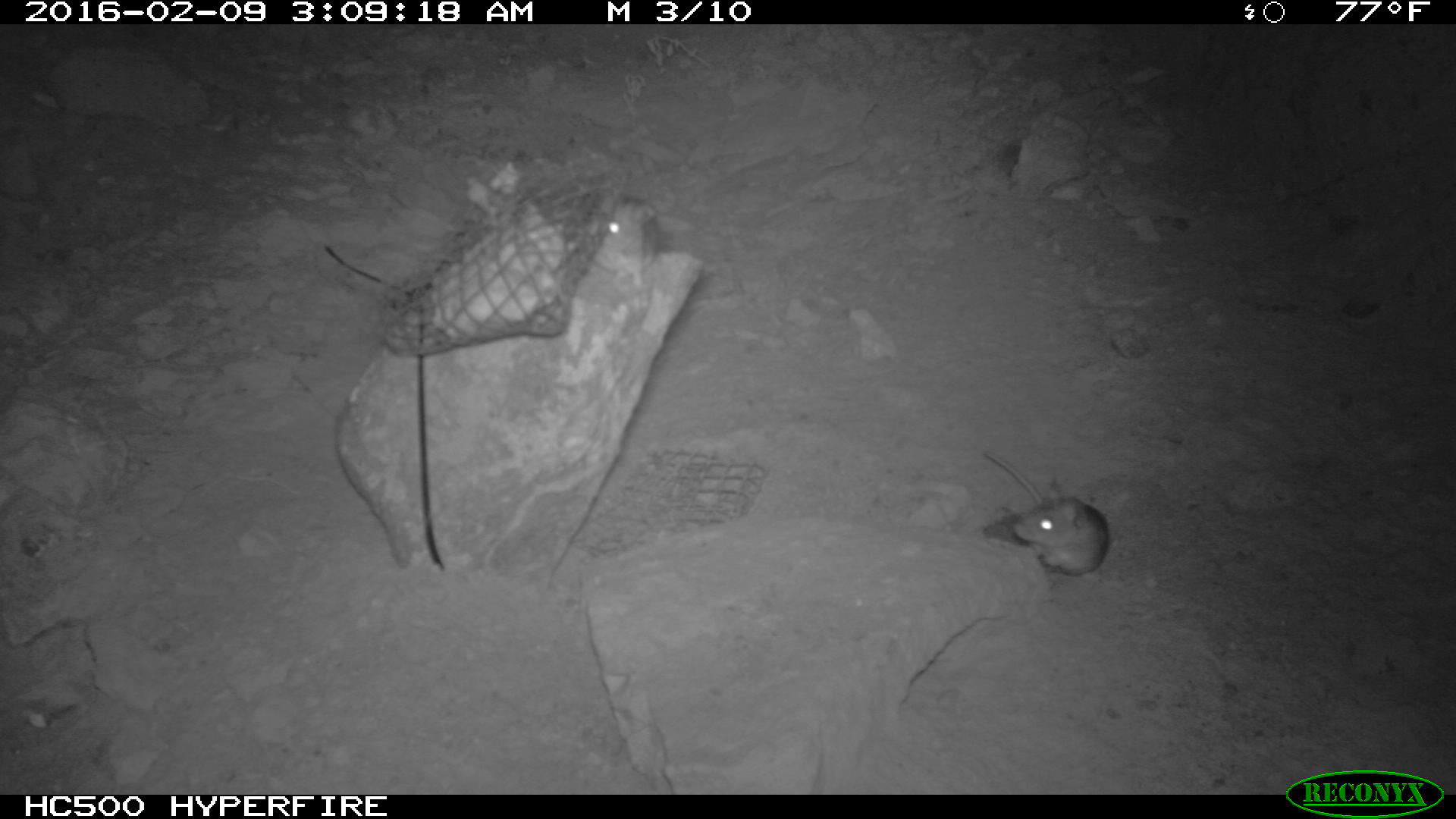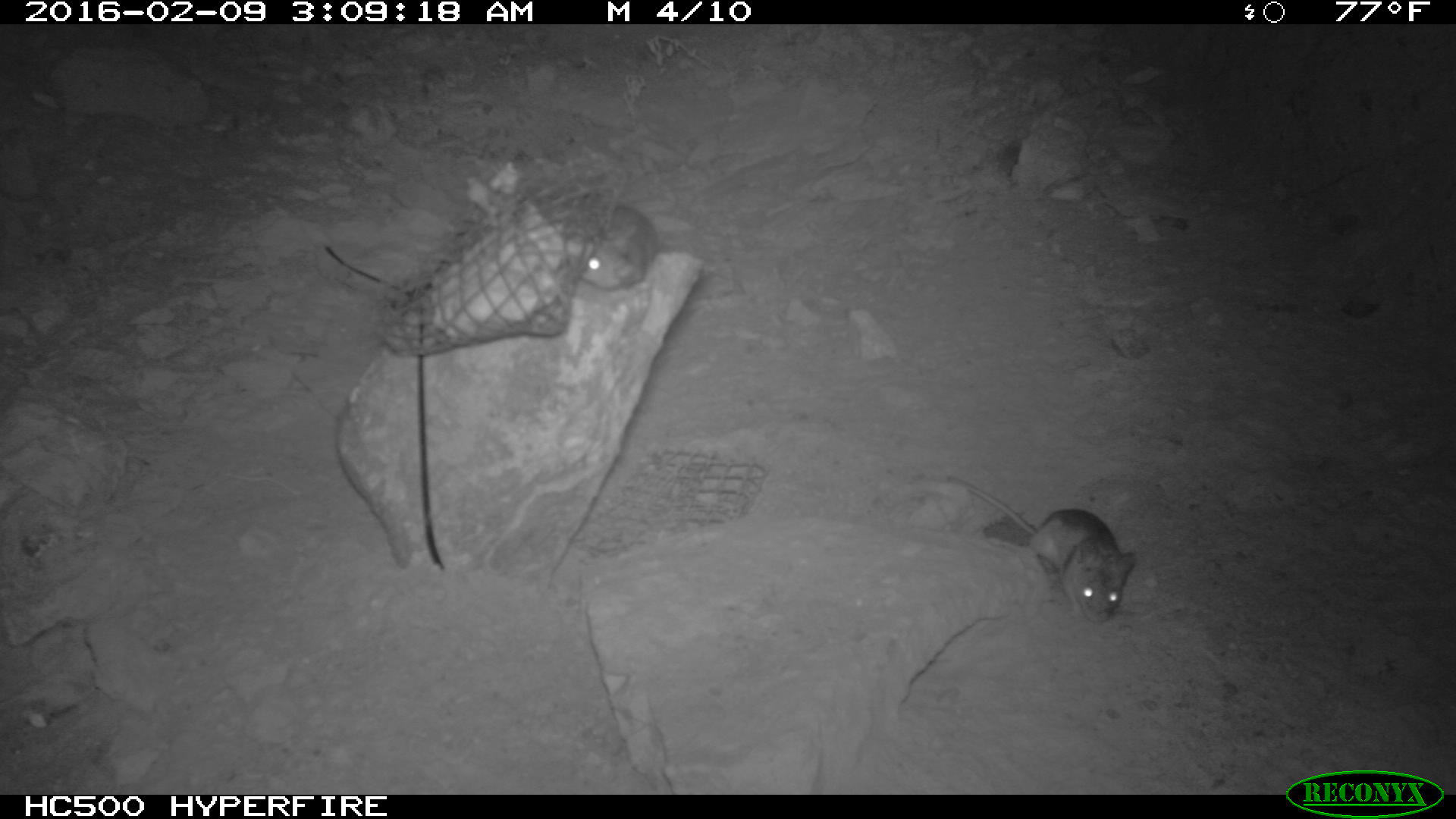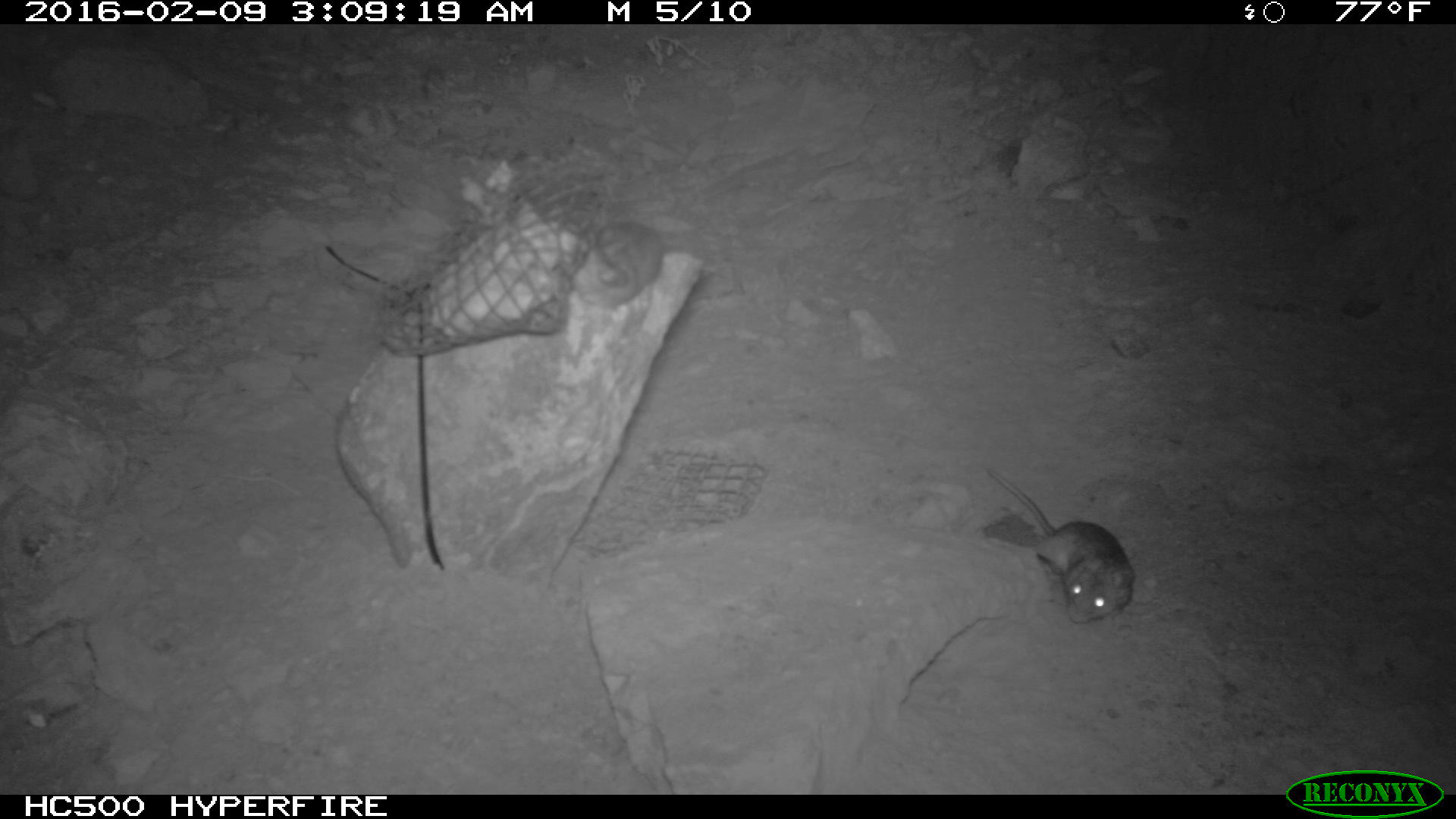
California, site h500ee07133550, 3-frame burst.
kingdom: Animalia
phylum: Chordata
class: Mammalia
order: Rodentia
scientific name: Rodentia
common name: rodent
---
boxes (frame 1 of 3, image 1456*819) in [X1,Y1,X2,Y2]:
rodent: [982,446,1112,578]; [604,196,657,290]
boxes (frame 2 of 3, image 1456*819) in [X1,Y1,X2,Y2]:
rodent: [945,476,1138,624]; [582,191,655,291]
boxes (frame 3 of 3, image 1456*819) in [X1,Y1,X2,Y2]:
rodent: [987,466,1136,624]; [580,222,666,307]